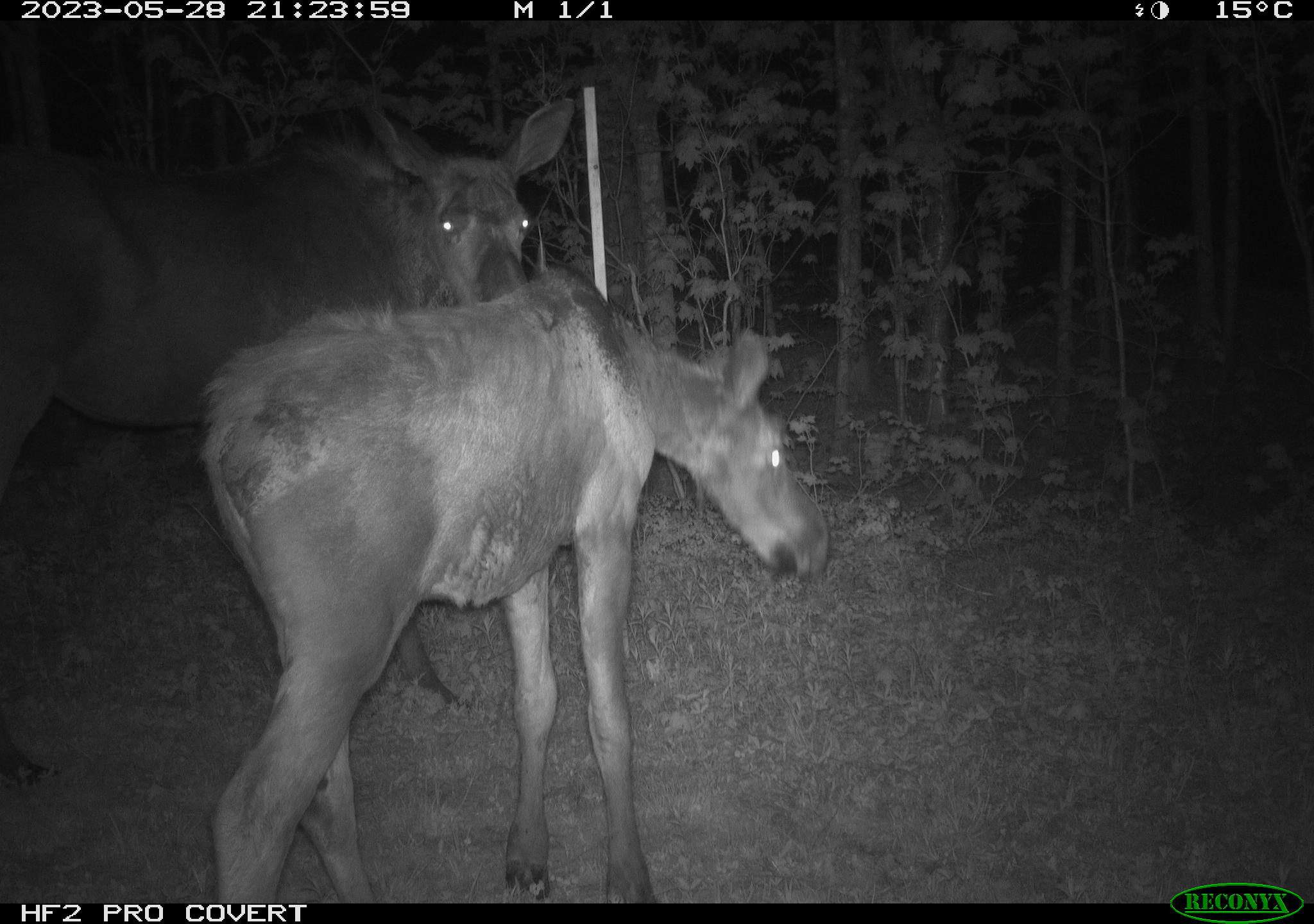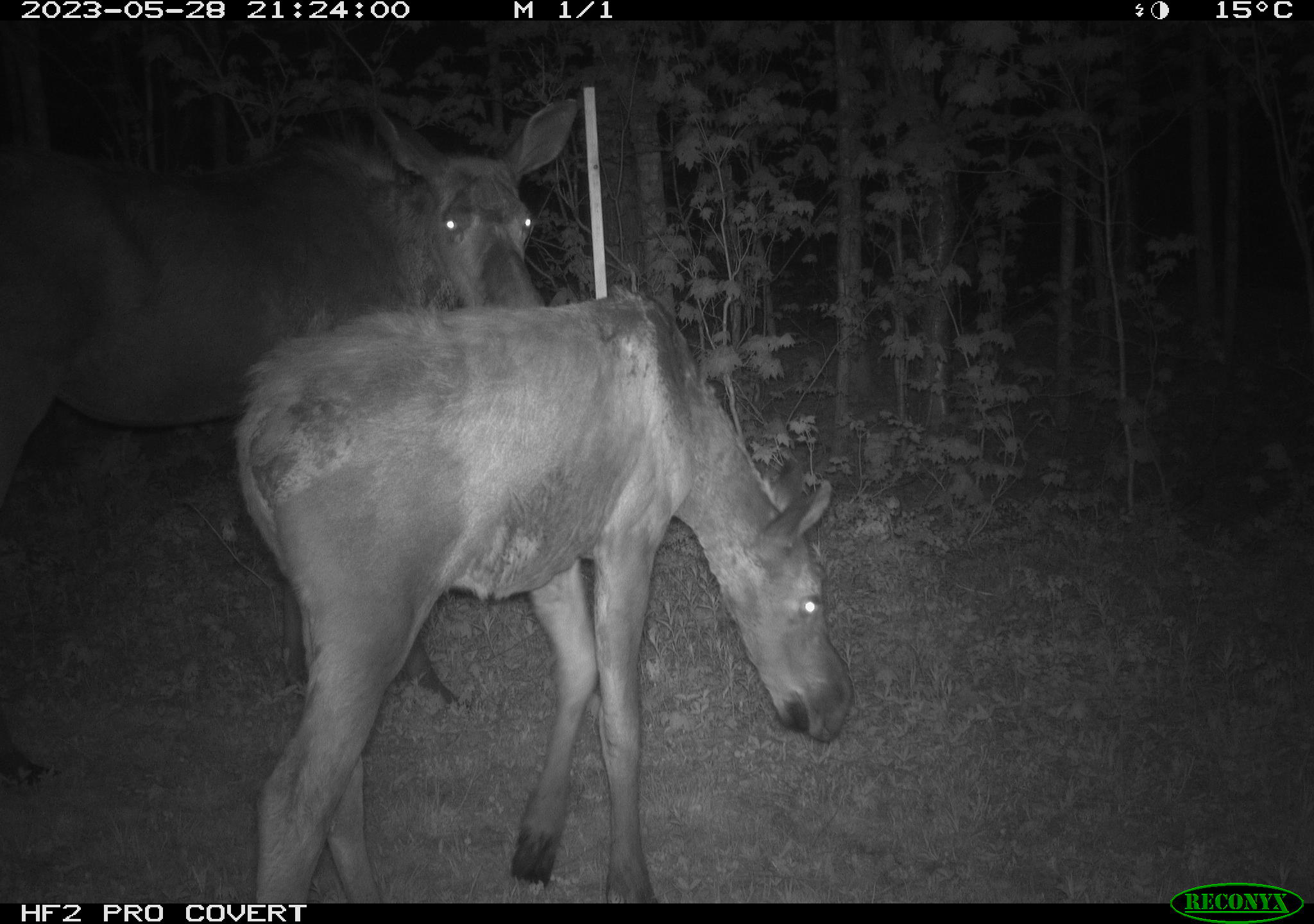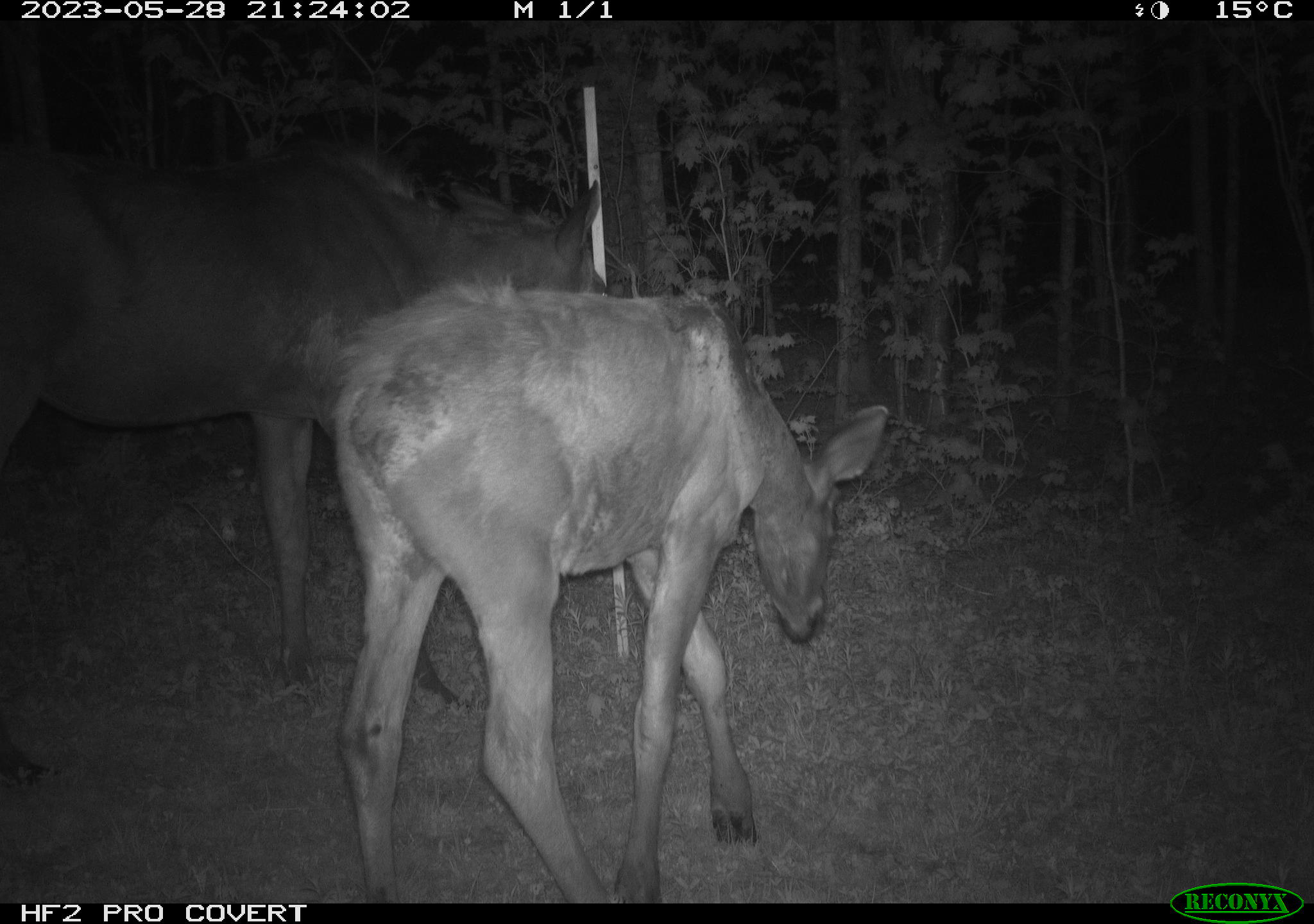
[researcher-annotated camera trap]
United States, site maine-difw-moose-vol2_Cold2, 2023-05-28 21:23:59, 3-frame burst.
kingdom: Animalia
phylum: Chordata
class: Mammalia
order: Artiodactyla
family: Cervidae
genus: Alces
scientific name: Alces alces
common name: moose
Moose (Alces alces).